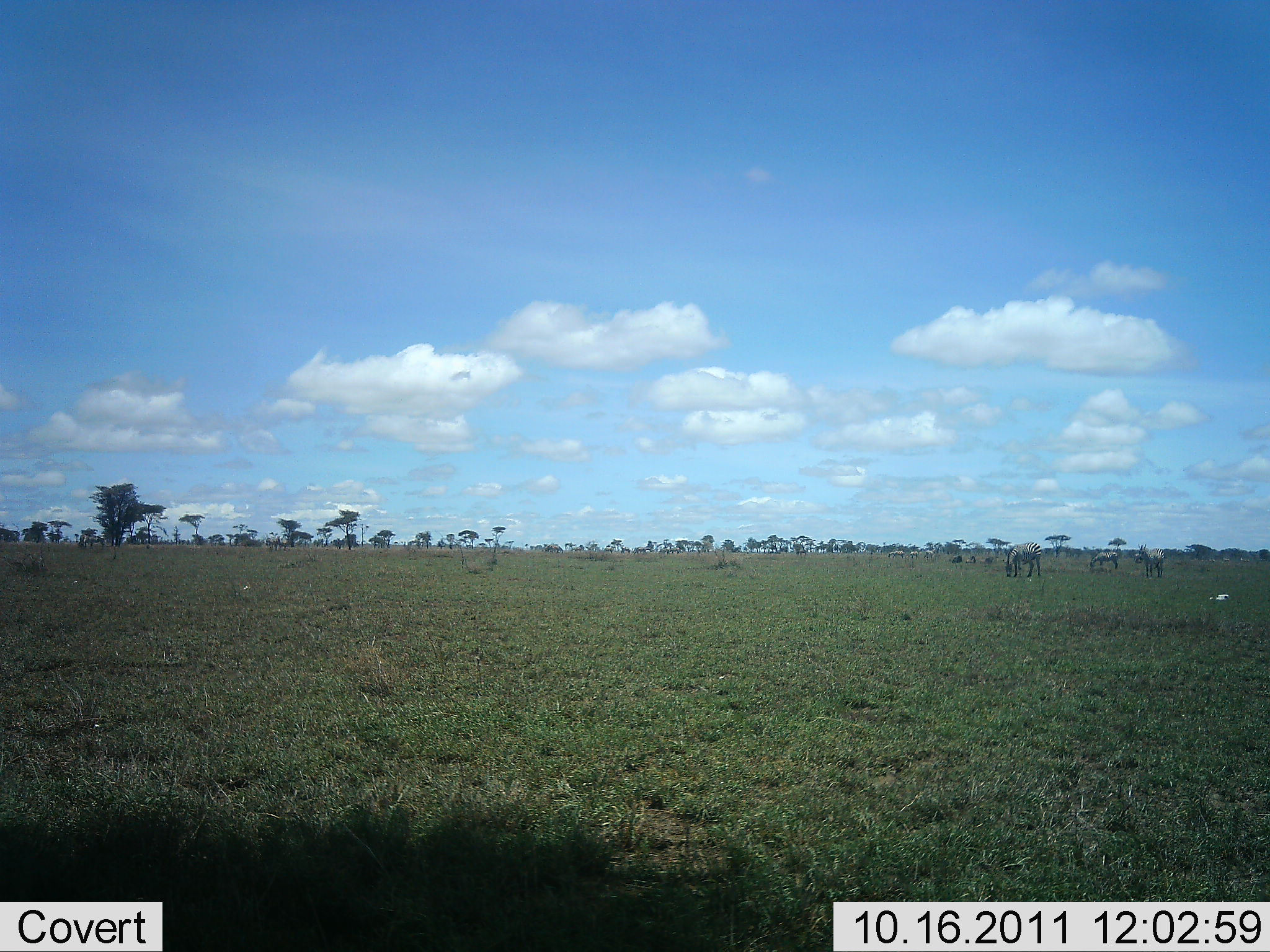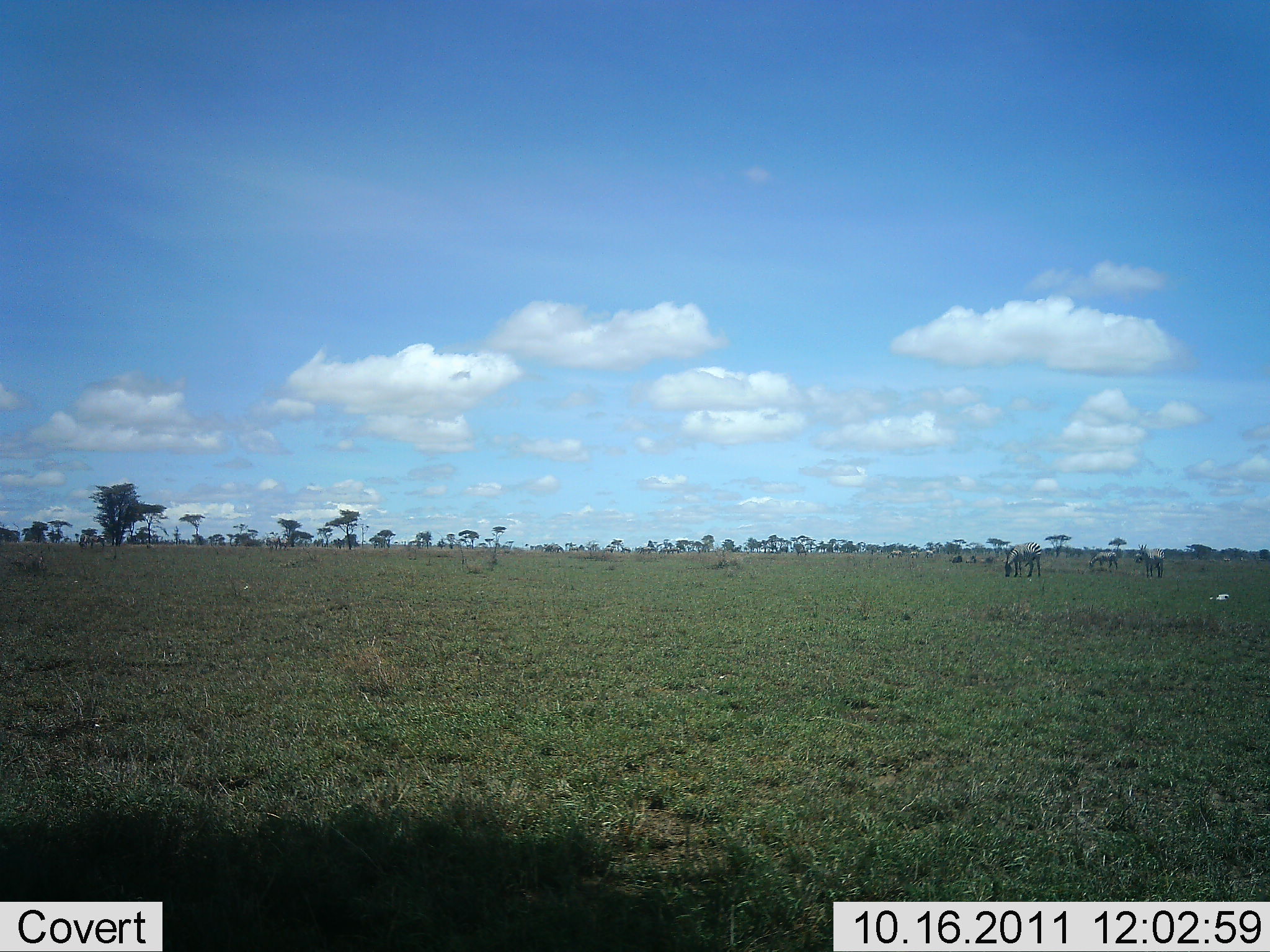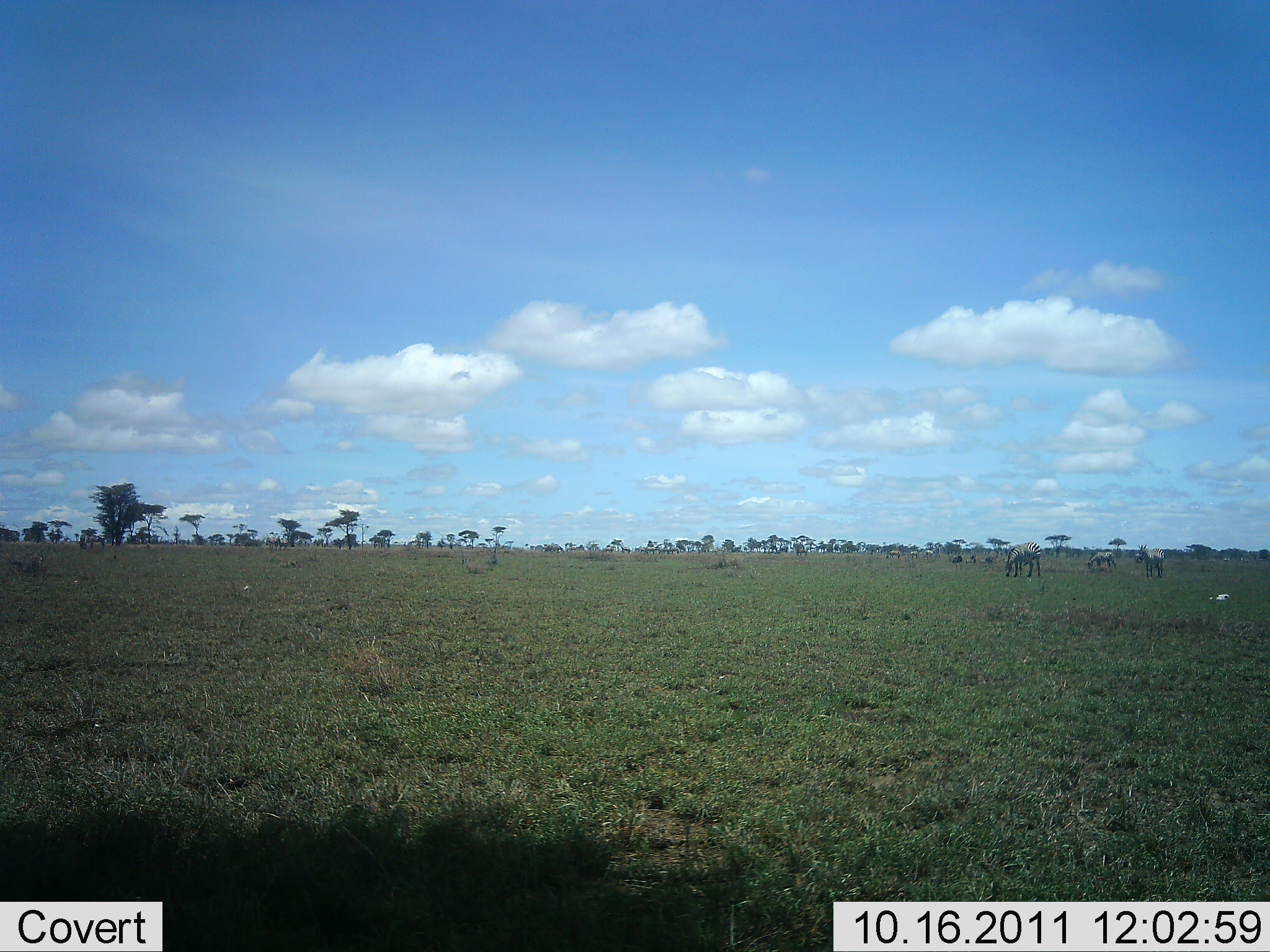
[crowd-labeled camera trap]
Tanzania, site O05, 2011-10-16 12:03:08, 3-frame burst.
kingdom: Animalia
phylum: Chordata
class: Mammalia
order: Perissodactyla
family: Equidae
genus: Equus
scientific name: Equus quagga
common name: plains zebra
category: zebra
Zebra (plains zebra) (Equus quagga), count 3. Behavior (volunteer vote fractions): standing 46%, resting 0%, moving 15%, interacting 0%. Young present (vote fraction): 0%. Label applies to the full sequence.